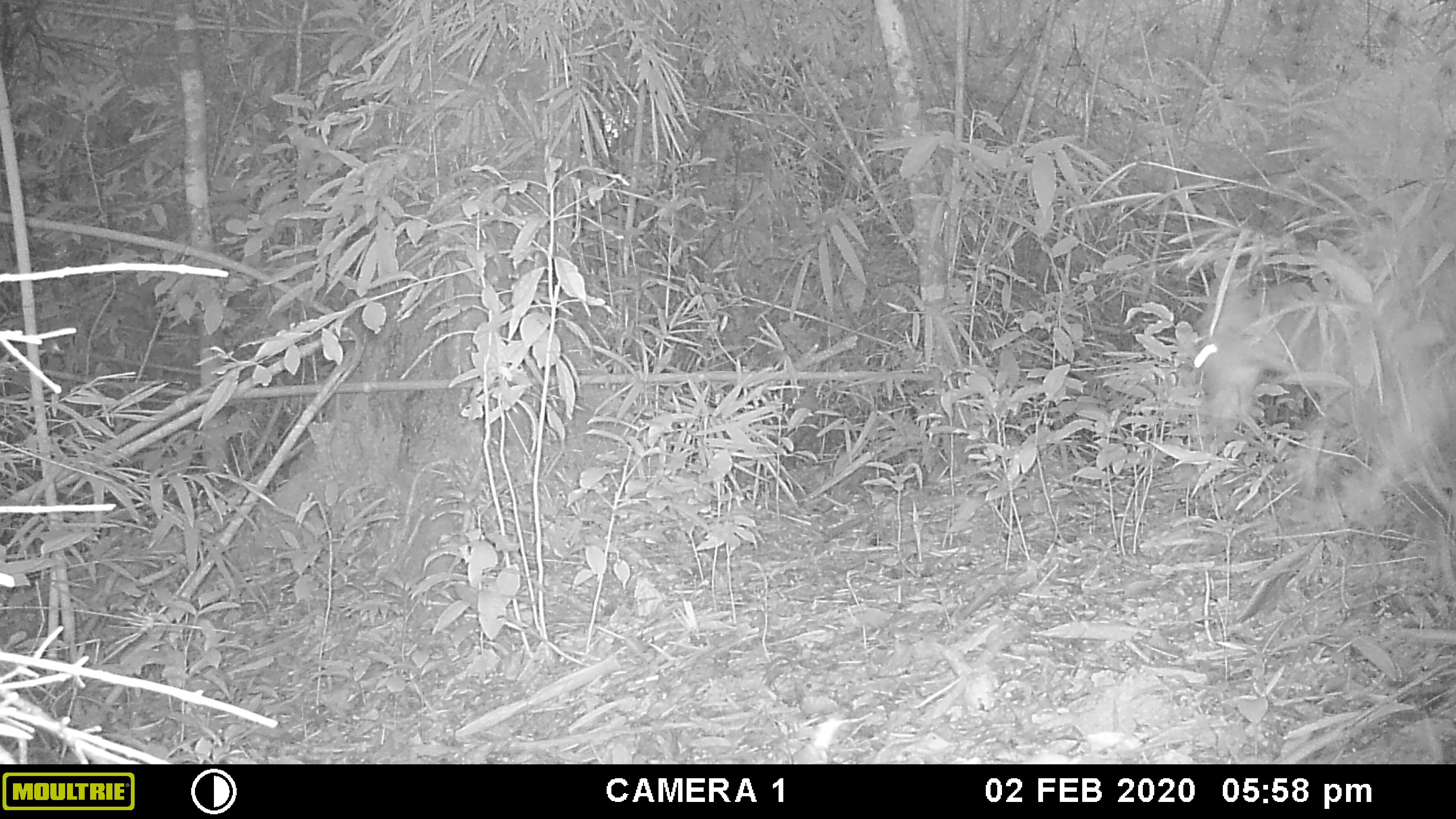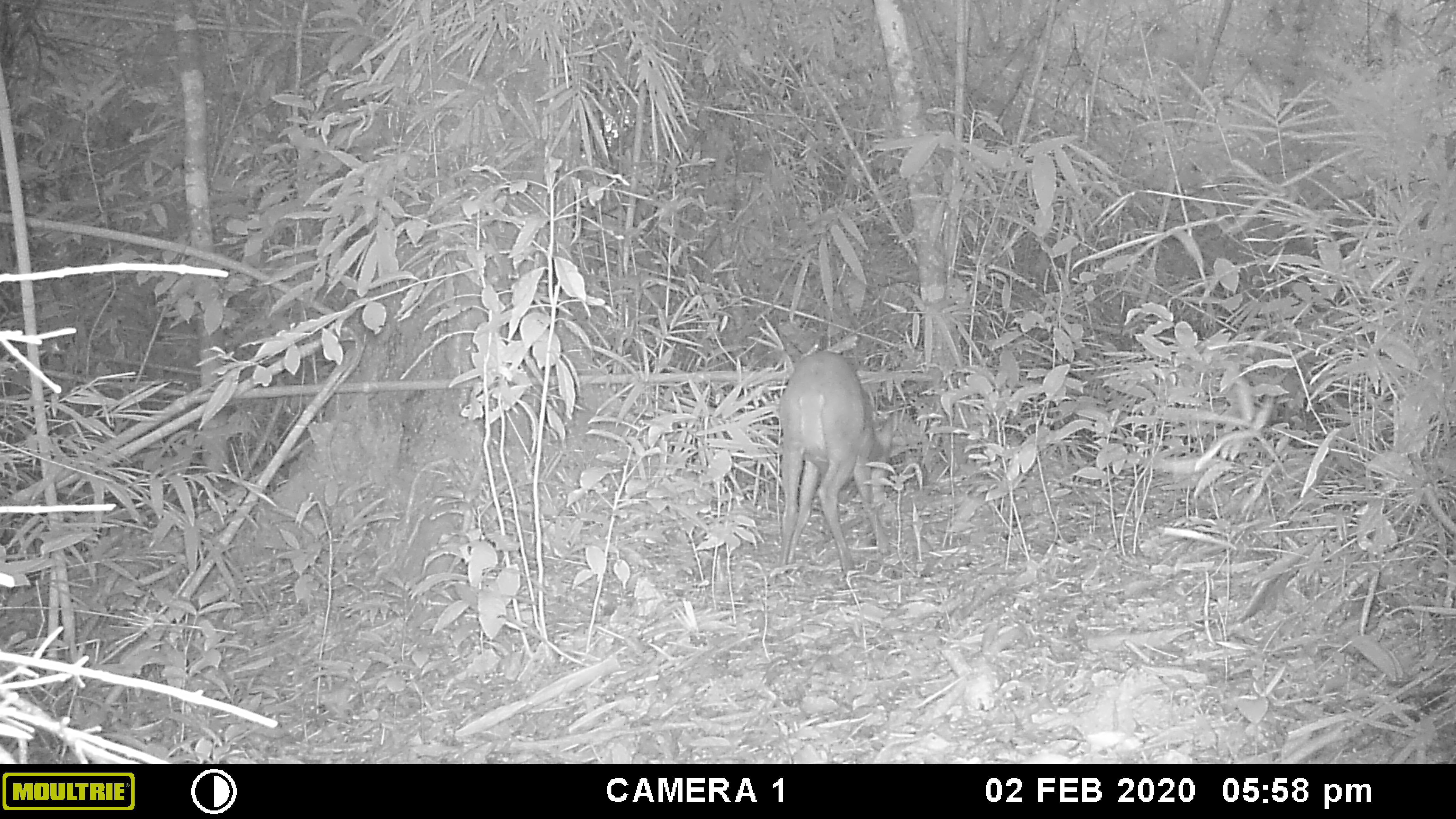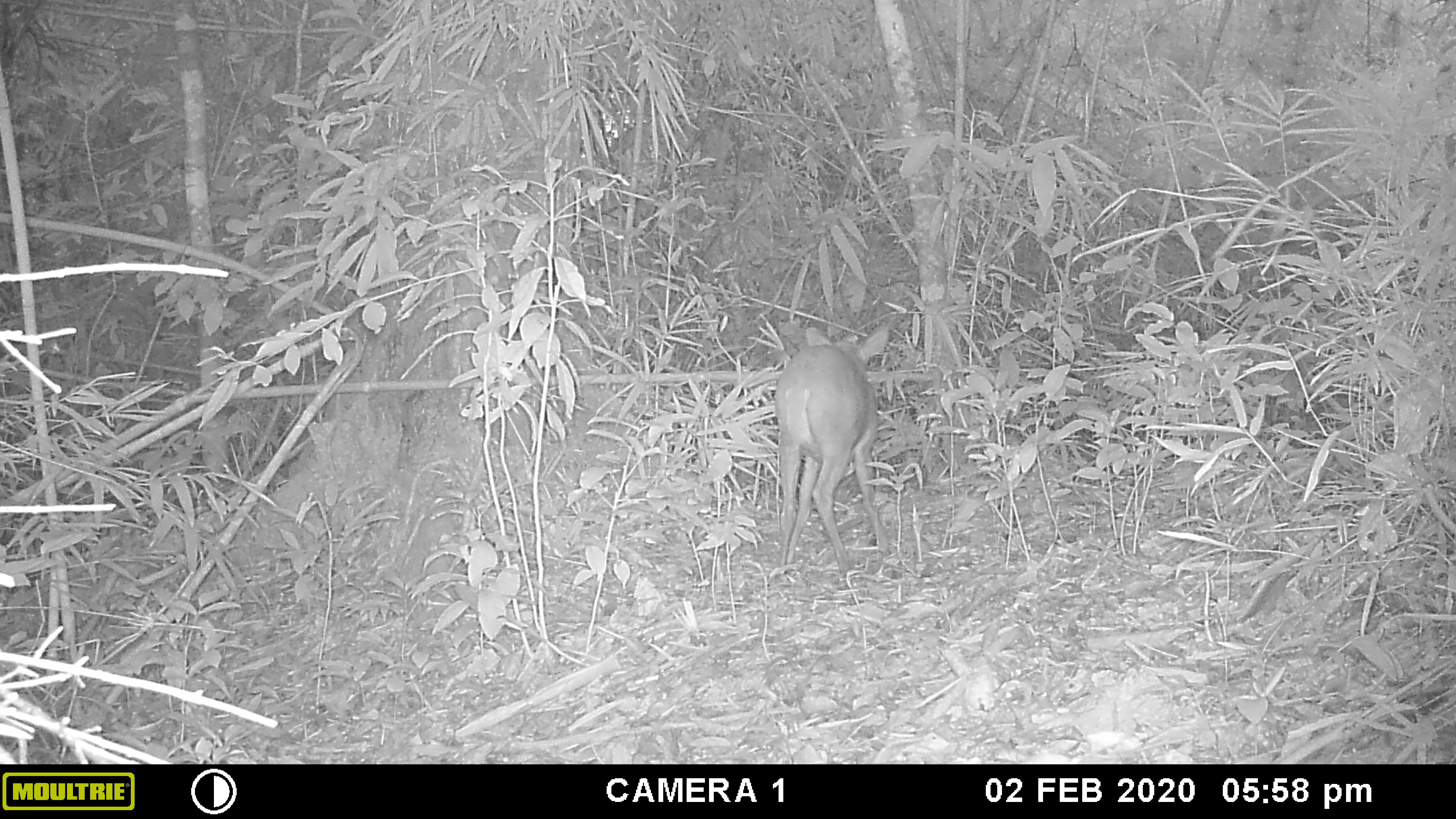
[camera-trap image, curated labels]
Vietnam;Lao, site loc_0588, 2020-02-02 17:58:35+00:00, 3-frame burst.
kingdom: Animalia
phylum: Chordata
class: Mammalia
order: Artiodactyla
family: Cervidae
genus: Muntiacus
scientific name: Muntiacus muntjak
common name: red muntjac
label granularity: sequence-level